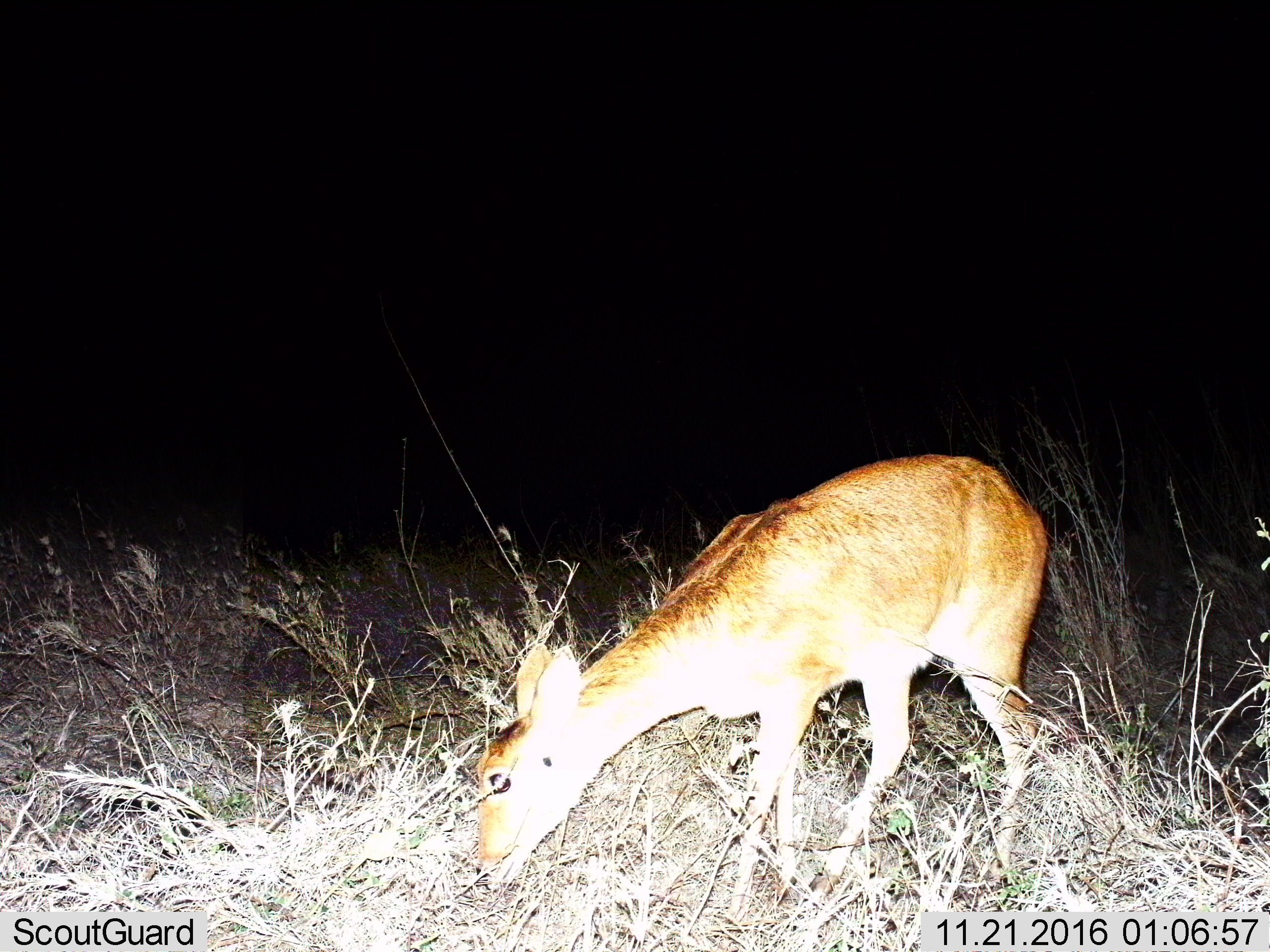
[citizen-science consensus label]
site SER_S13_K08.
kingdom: Animalia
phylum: Chordata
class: Mammalia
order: Artiodactyla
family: Bovidae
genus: Redunca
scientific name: Redunca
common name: reedbuck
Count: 1.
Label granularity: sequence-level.